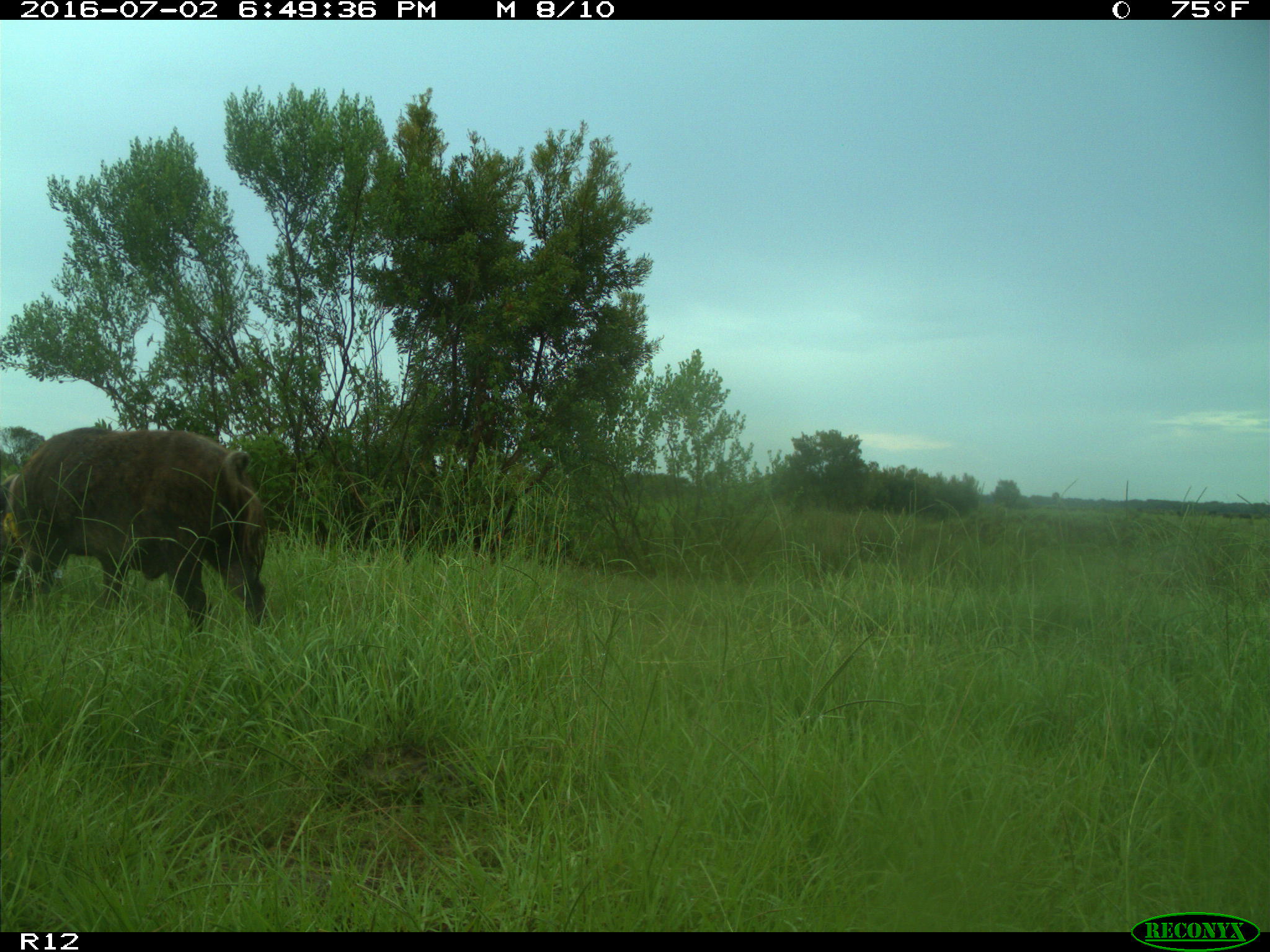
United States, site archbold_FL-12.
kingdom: Animalia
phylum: Chordata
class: Mammalia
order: Artiodactyla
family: Suidae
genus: Sus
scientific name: Sus scrofa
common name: wild boar